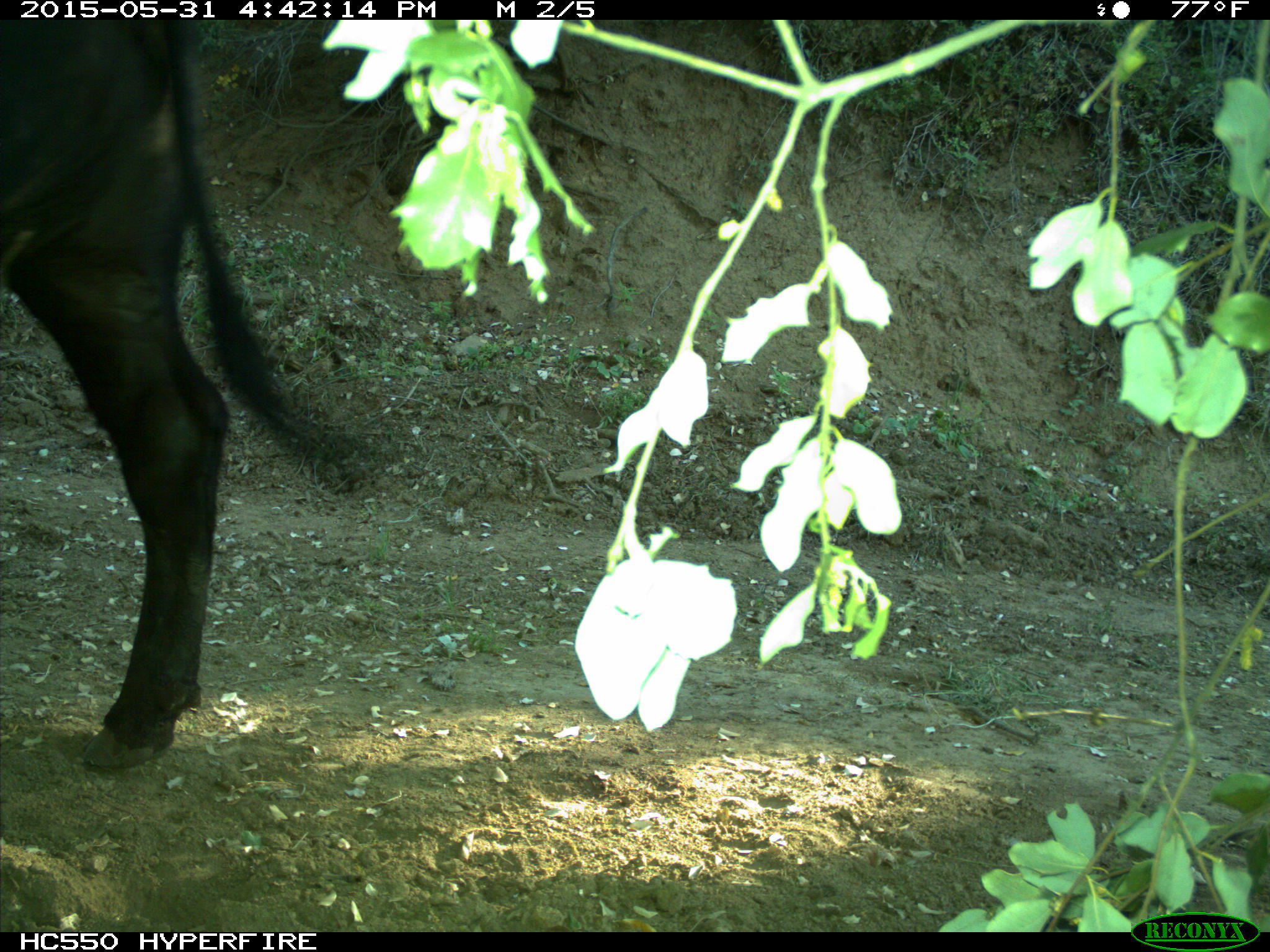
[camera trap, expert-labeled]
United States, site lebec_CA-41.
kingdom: Animalia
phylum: Chordata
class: Mammalia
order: Artiodactyla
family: Bovidae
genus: Bos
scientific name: Bos taurus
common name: domestic cow